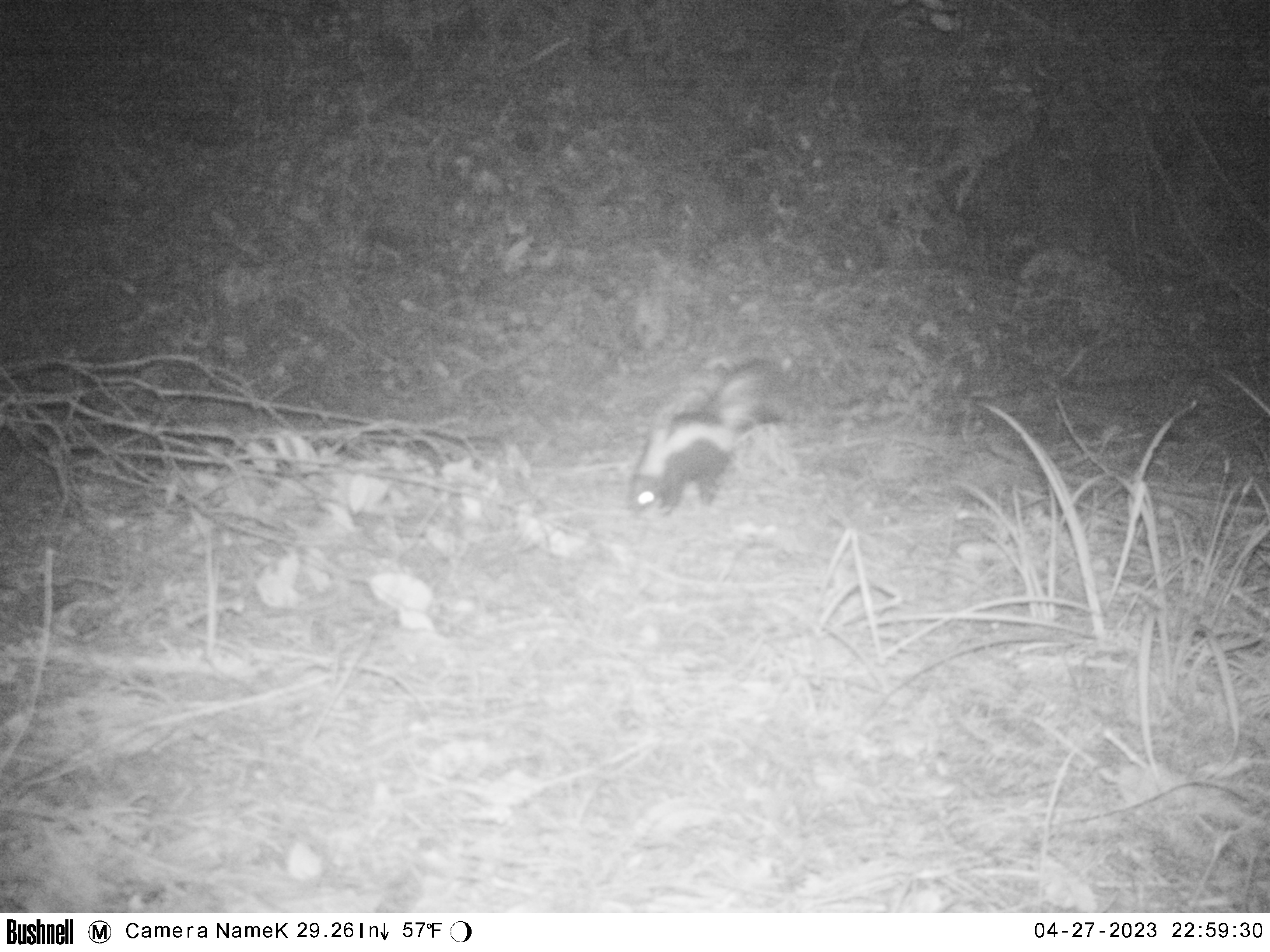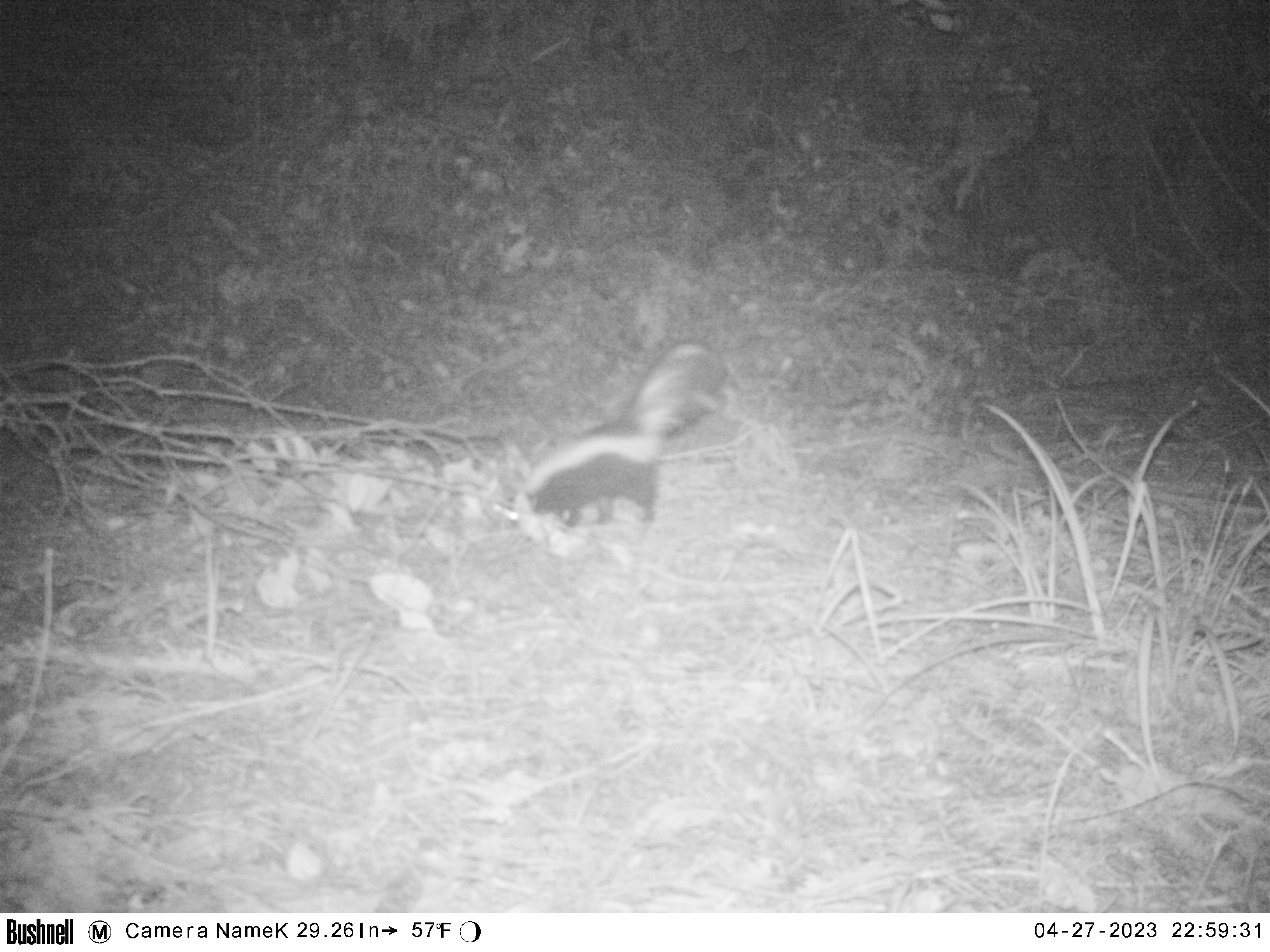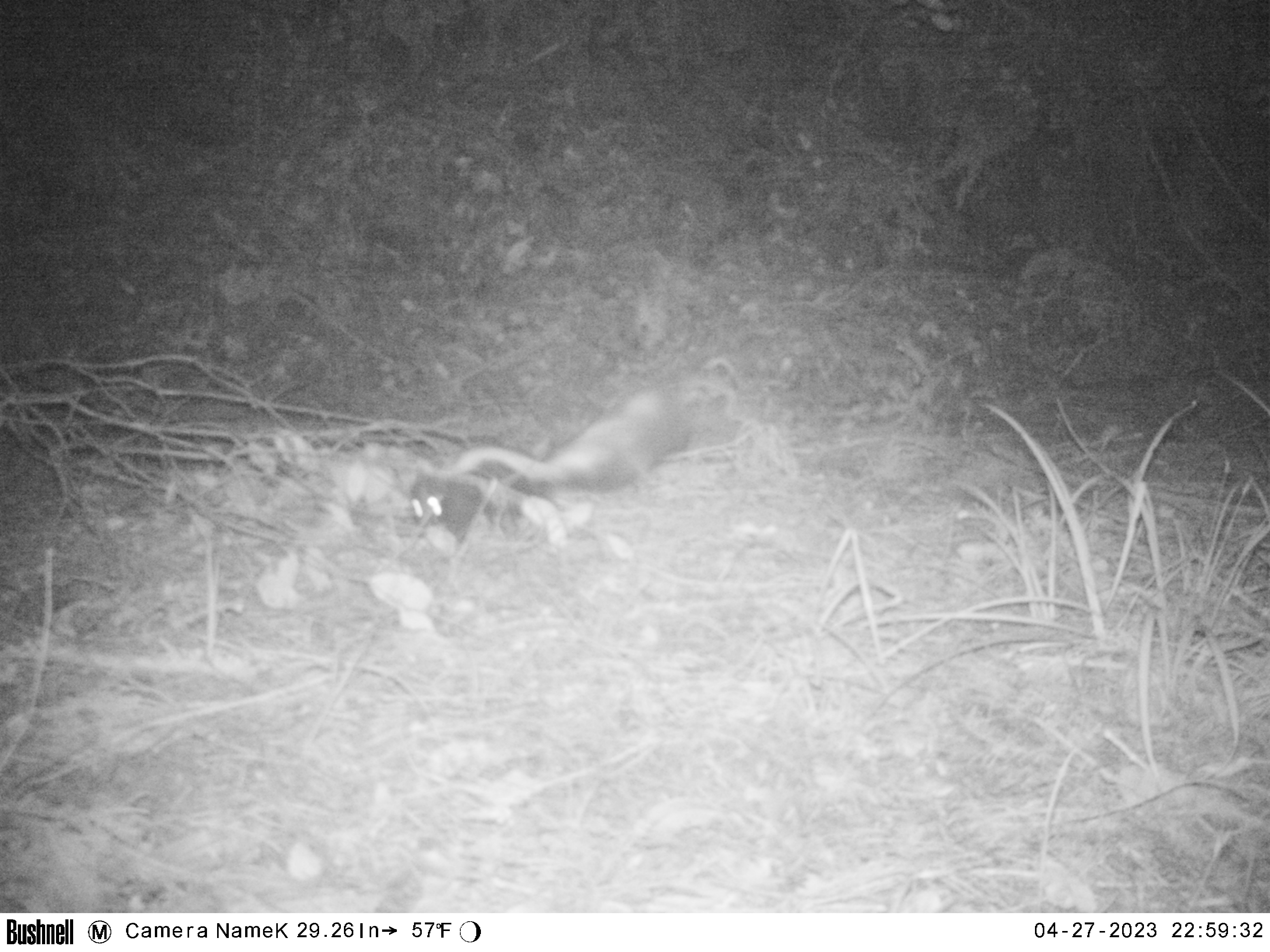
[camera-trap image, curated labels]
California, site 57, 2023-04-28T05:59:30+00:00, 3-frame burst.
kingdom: Animalia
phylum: Chordata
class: Mammalia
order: Carnivora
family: Mephitidae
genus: Mephitis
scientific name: Mephitis mephitis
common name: striped skunk